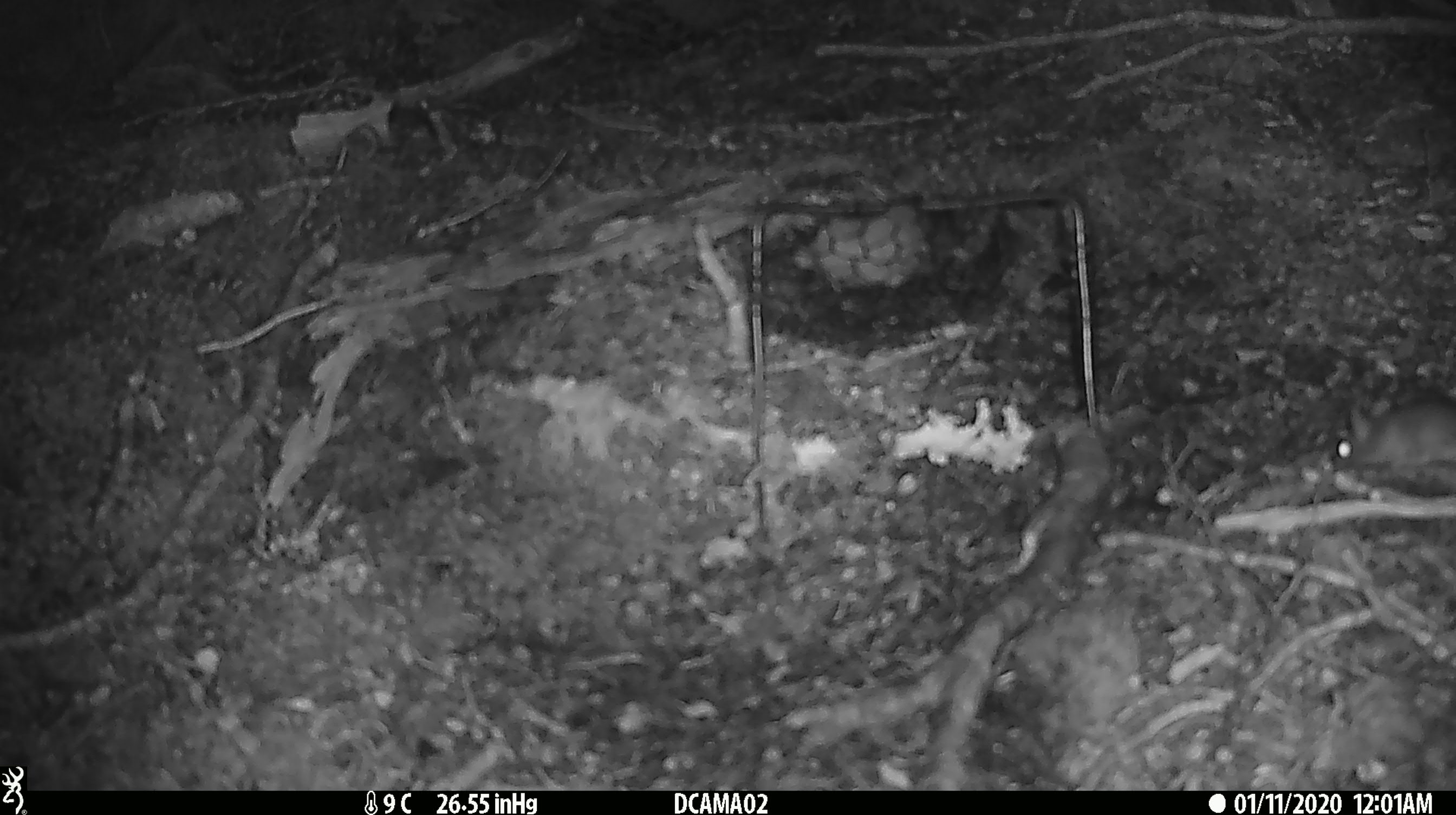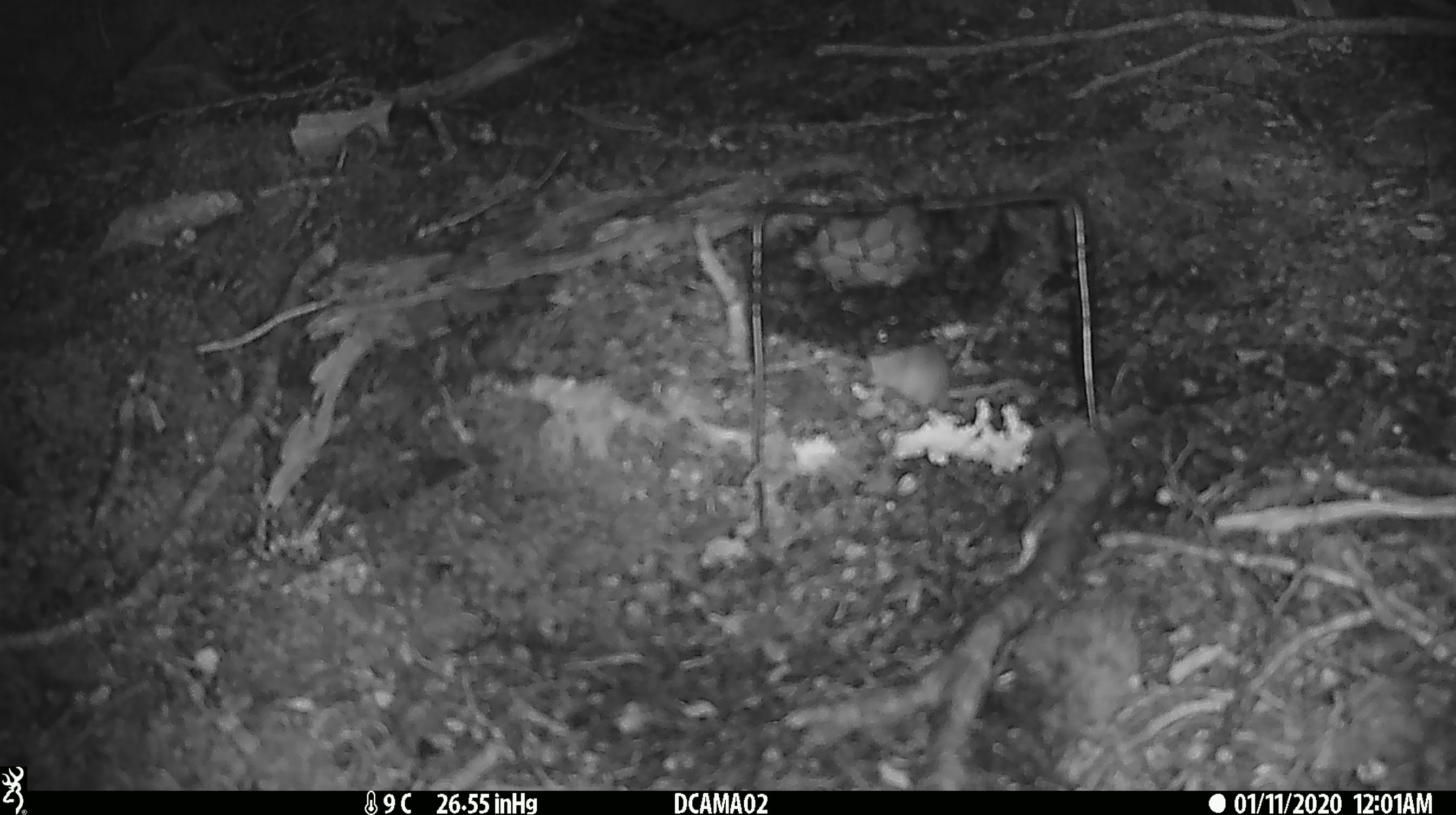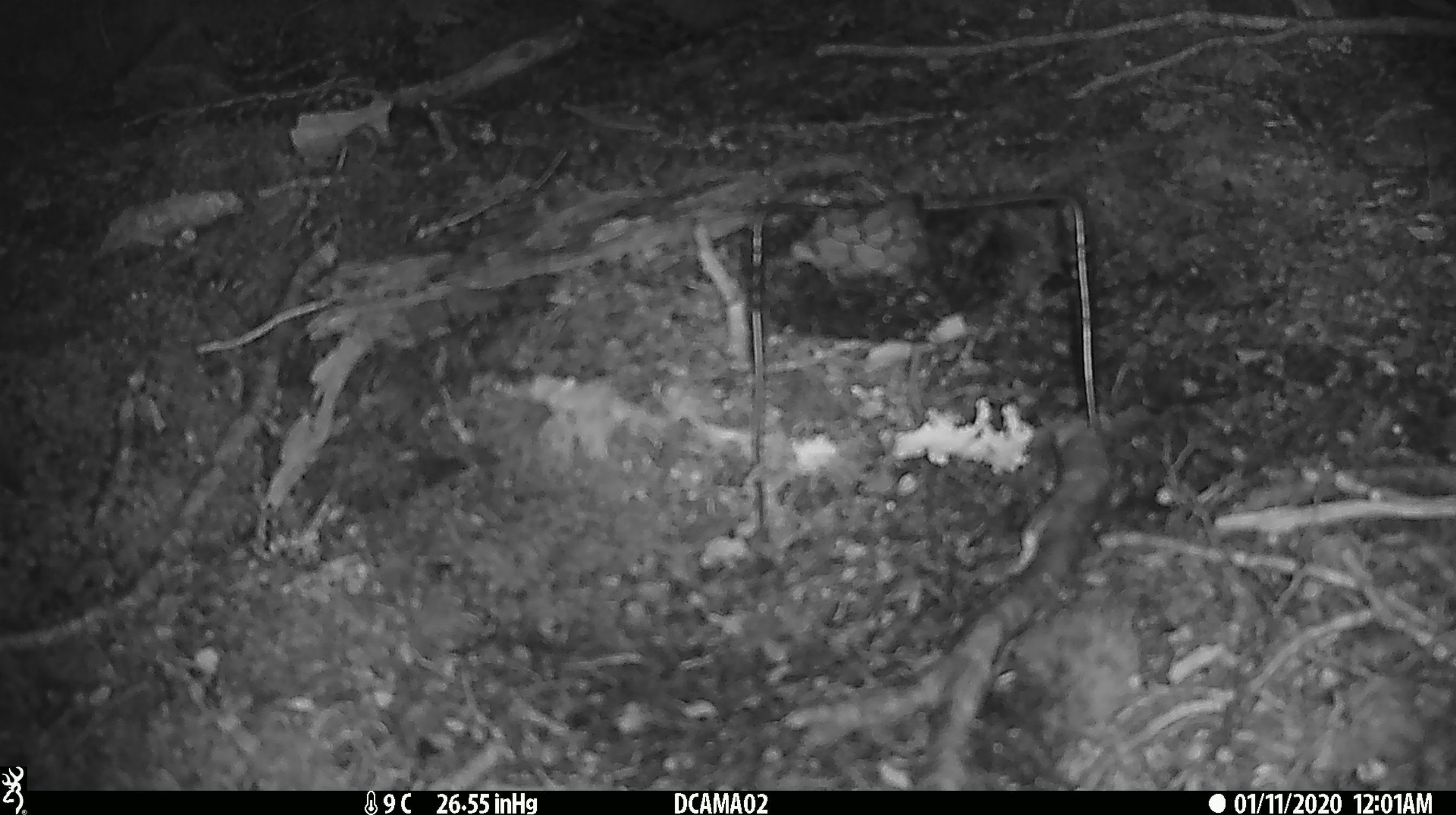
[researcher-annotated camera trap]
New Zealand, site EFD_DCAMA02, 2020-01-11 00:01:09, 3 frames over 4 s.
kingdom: Animalia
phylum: Chordata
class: Mammalia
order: Rodentia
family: Muridae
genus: Mus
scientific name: Mus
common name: mouse